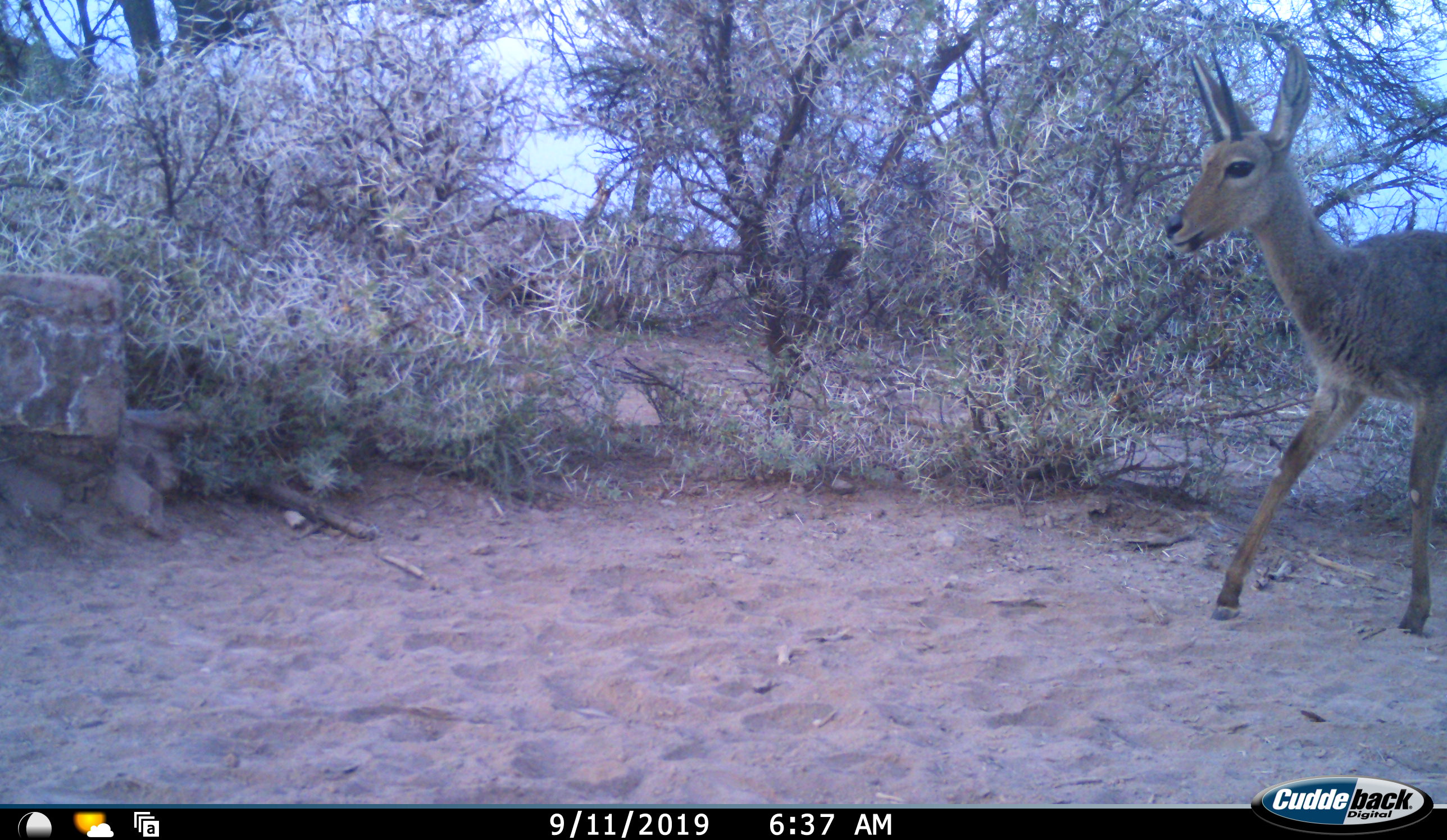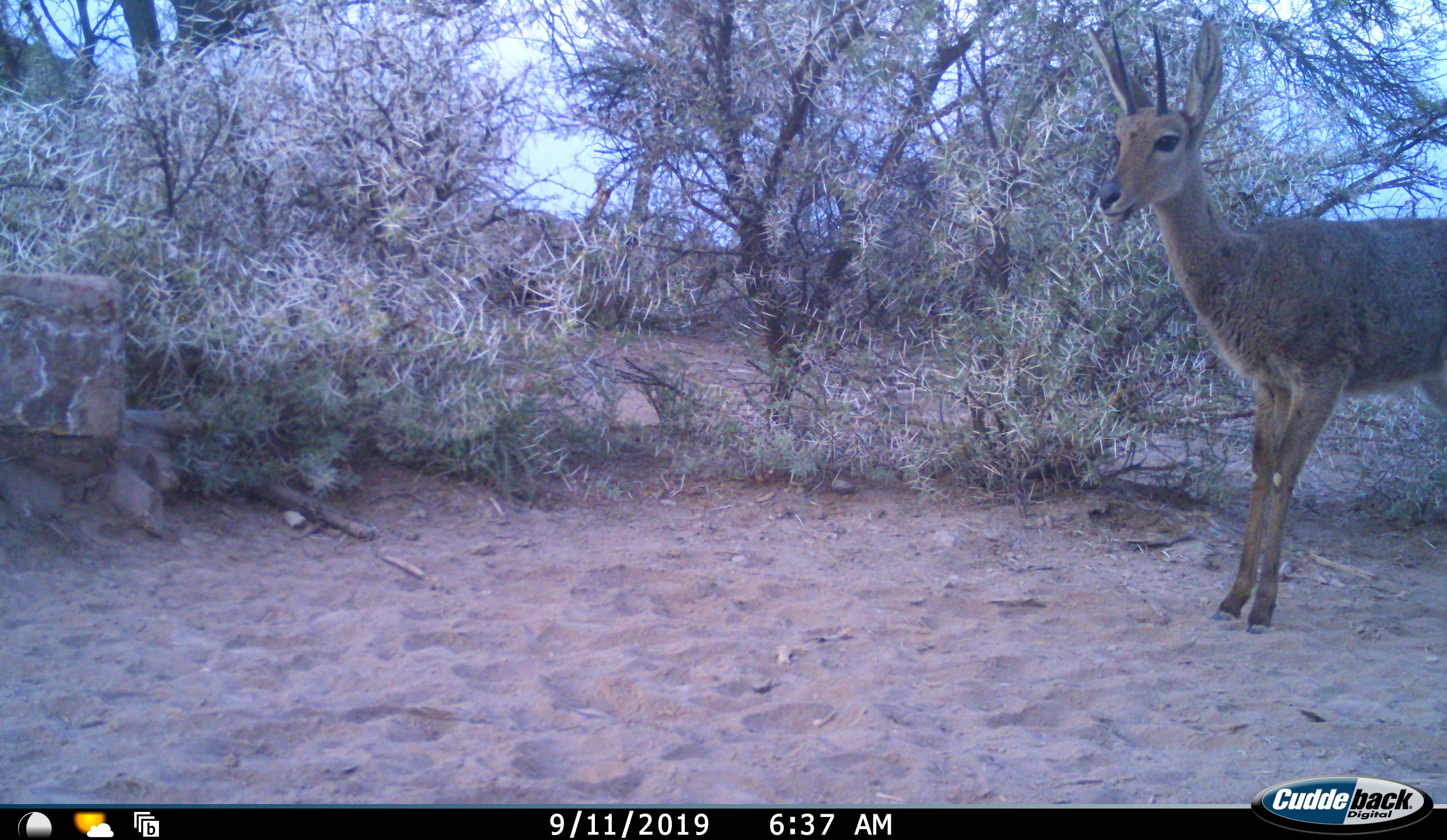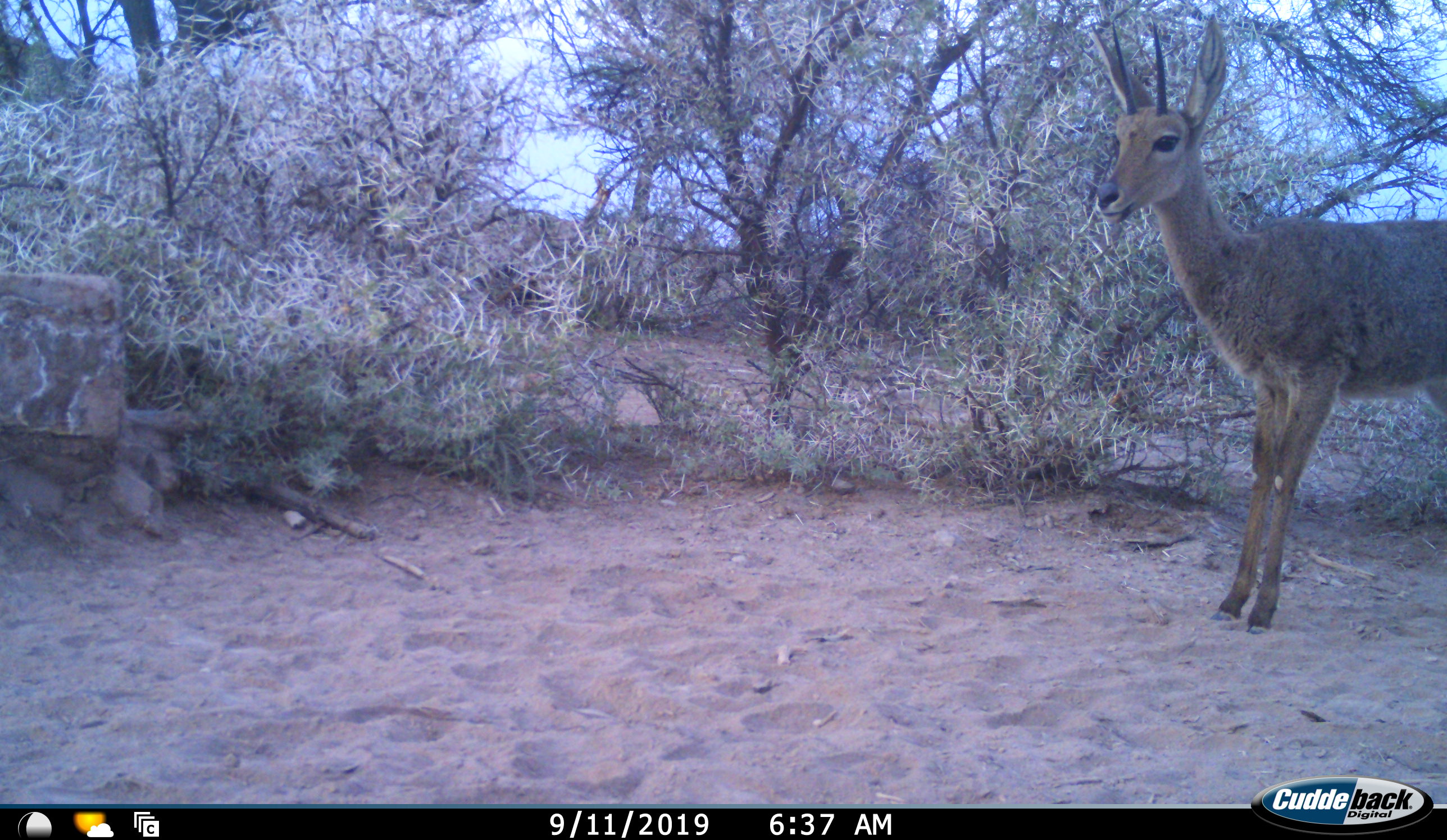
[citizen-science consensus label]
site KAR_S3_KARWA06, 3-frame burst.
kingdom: Animalia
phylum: Chordata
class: Mammalia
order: Artiodactyla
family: Bovidae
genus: Pelea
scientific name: Pelea capreolus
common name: grey rhebok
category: rhebokgrey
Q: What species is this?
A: Rhebokgrey (grey rhebok) (Pelea capreolus).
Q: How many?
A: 1.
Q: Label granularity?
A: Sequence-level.